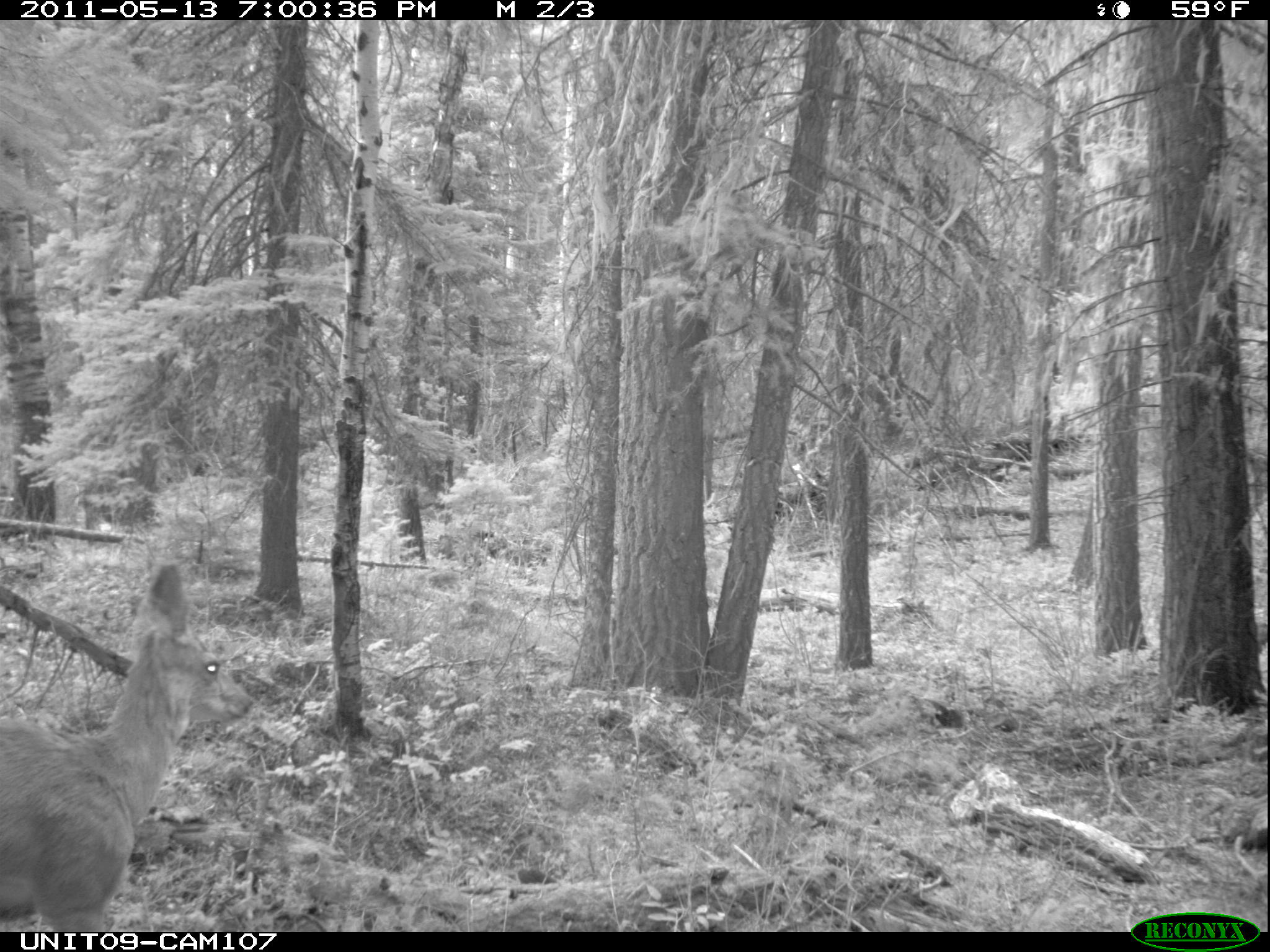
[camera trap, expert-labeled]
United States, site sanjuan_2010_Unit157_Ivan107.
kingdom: Animalia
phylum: Chordata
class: Mammalia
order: Artiodactyla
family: Cervidae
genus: Odocoileus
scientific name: Odocoileus hemionus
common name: mule deer